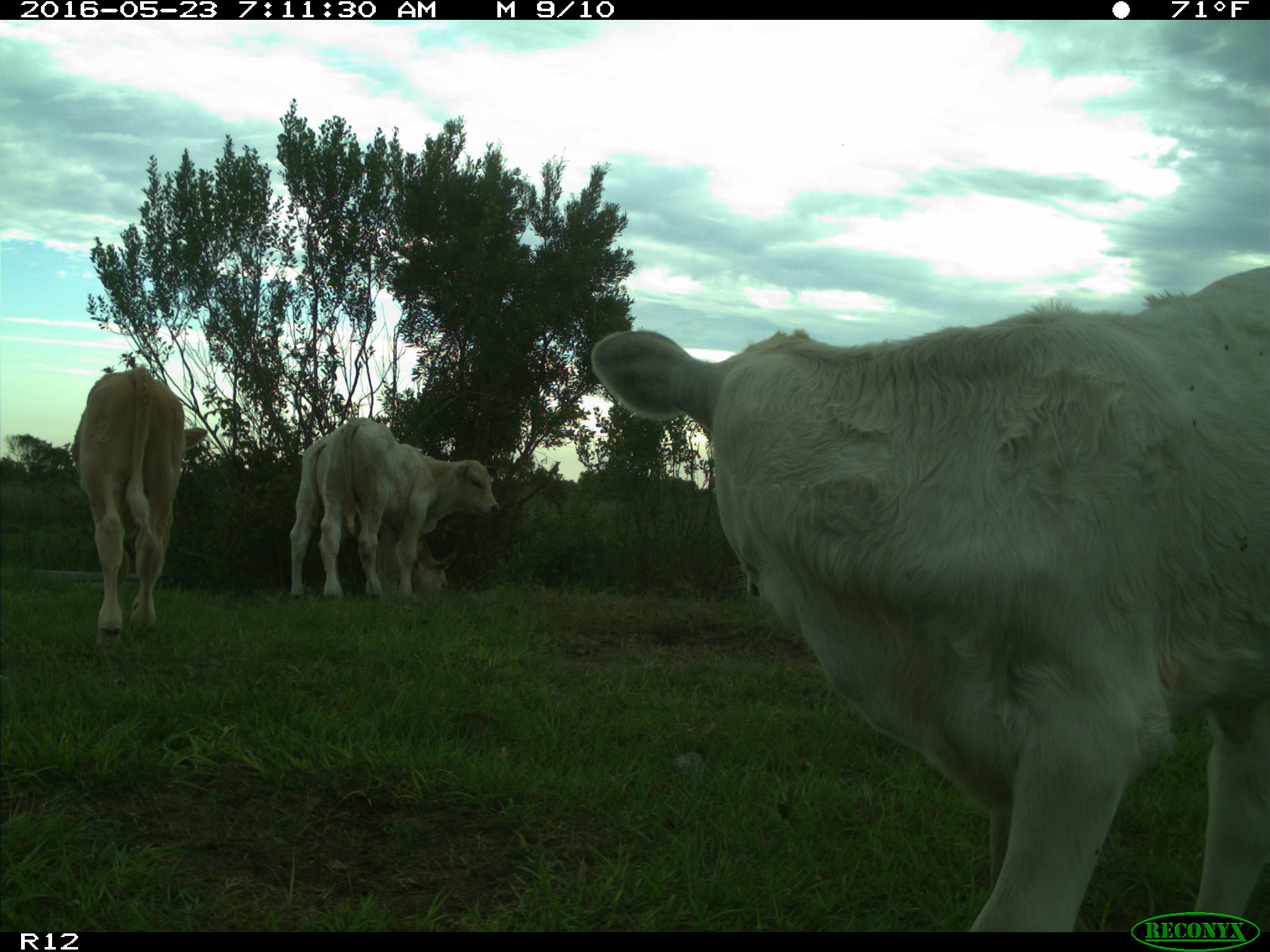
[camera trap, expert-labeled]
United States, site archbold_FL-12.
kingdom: Animalia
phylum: Chordata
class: Mammalia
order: Artiodactyla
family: Bovidae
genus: Bos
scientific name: Bos taurus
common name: domestic cow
Bos taurus (domestic cow).